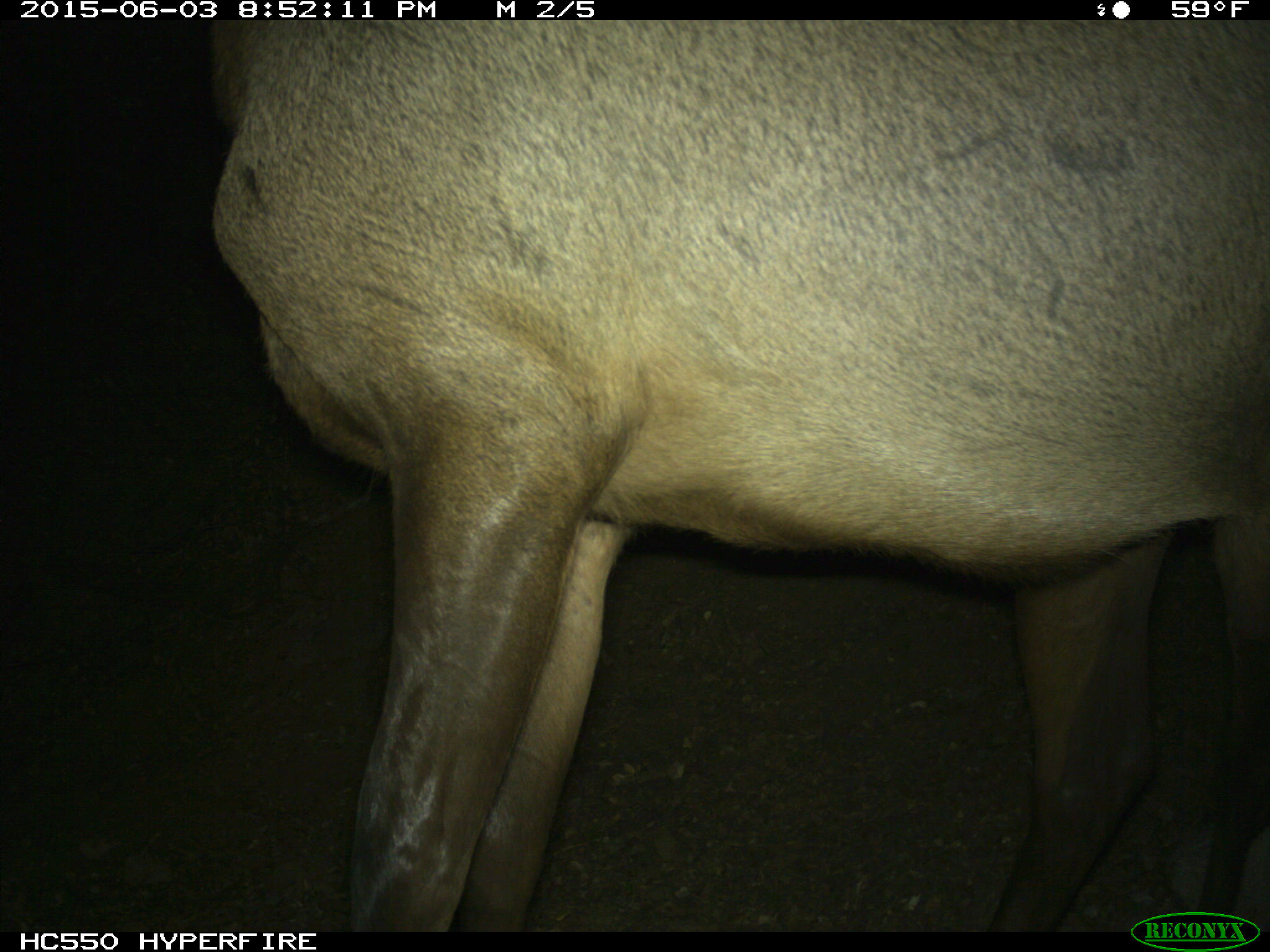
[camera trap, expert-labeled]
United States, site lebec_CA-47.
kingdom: Animalia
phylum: Chordata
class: Mammalia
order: Artiodactyla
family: Cervidae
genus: Cervus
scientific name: Cervus canadensis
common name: elk